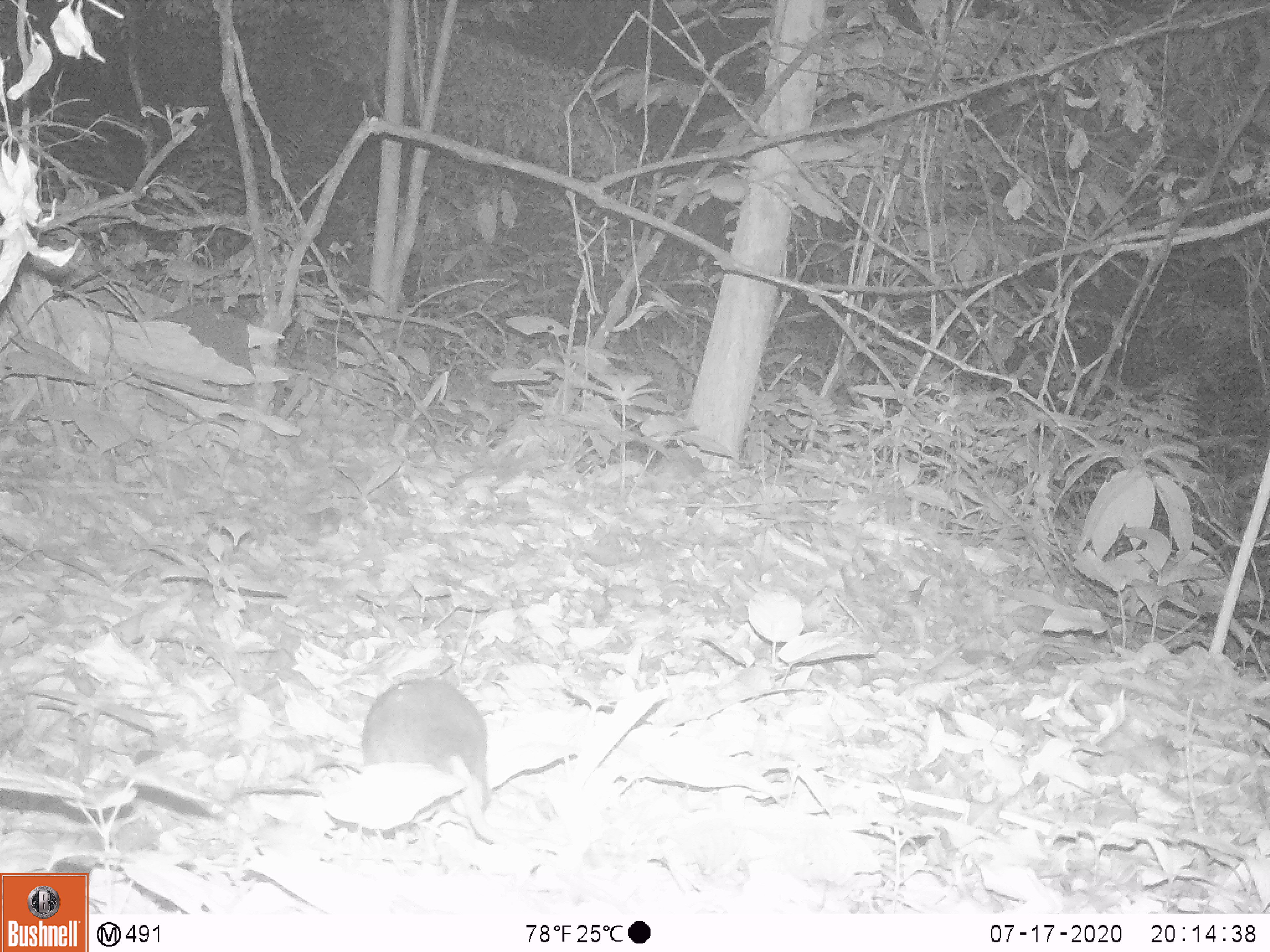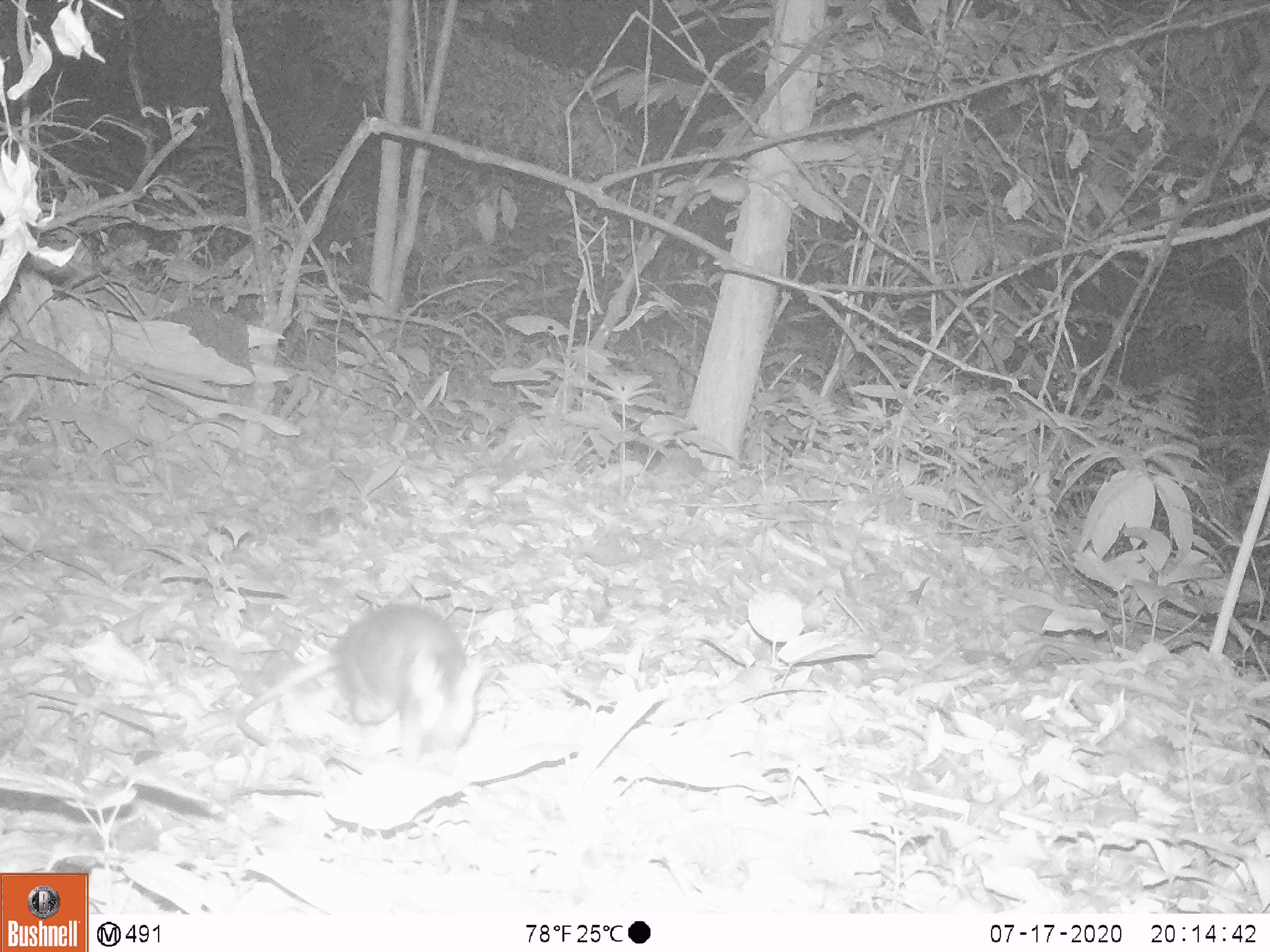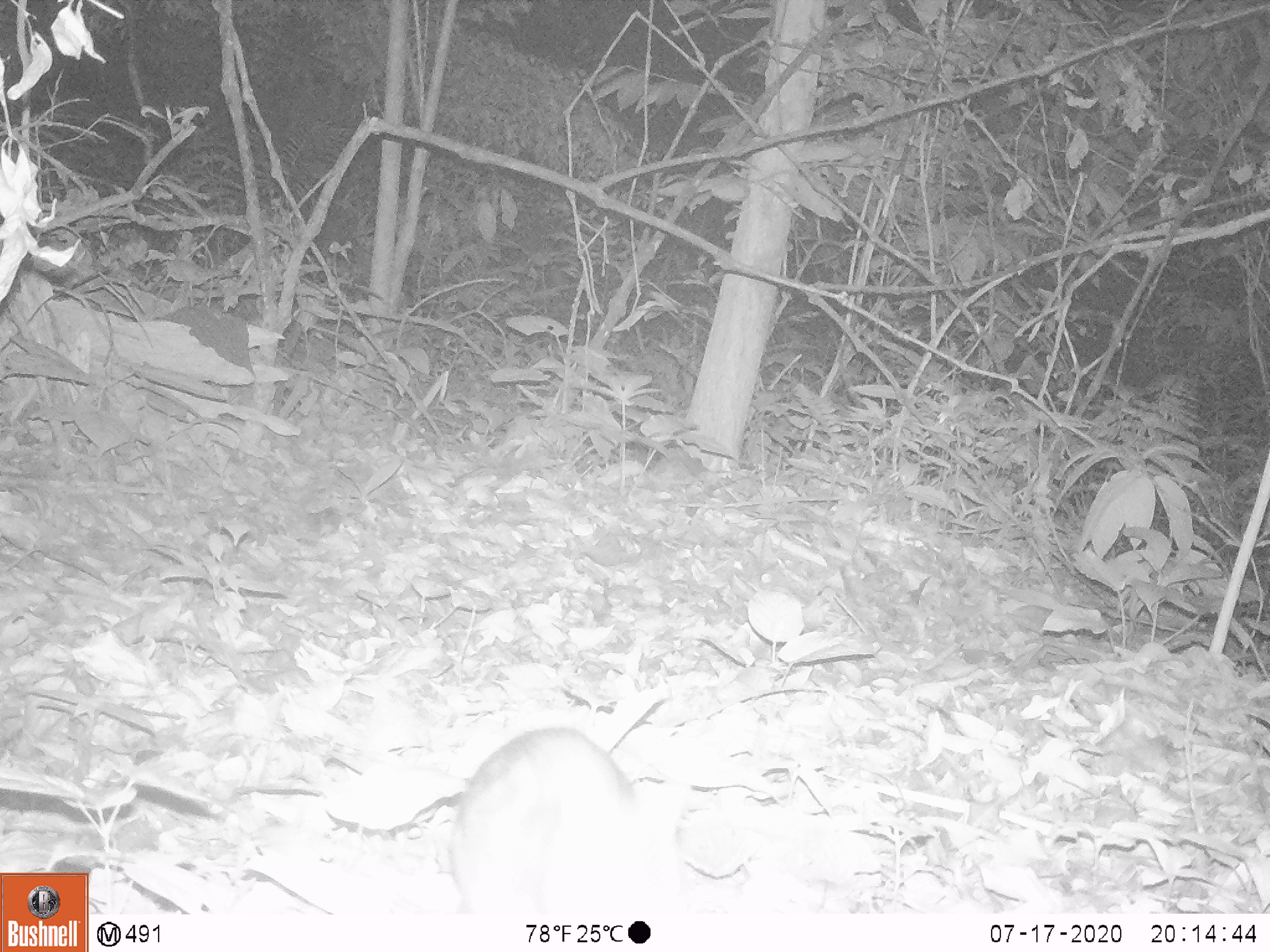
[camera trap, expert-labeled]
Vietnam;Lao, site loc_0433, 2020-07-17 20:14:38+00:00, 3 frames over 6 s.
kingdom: Animalia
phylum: Chordata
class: Mammalia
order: Rodentia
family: Muridae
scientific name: Muridae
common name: old-world mice and rats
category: unidentified murid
Unidentified murid (old-world mice and rats) (Muridae). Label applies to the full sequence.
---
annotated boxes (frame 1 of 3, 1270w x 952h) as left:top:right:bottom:
unidentified murid: 230:671:490:813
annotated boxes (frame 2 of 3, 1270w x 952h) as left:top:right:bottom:
unidentified murid: 236:600:490:768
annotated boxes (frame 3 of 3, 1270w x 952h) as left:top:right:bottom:
unidentified murid: 324:723:659:920